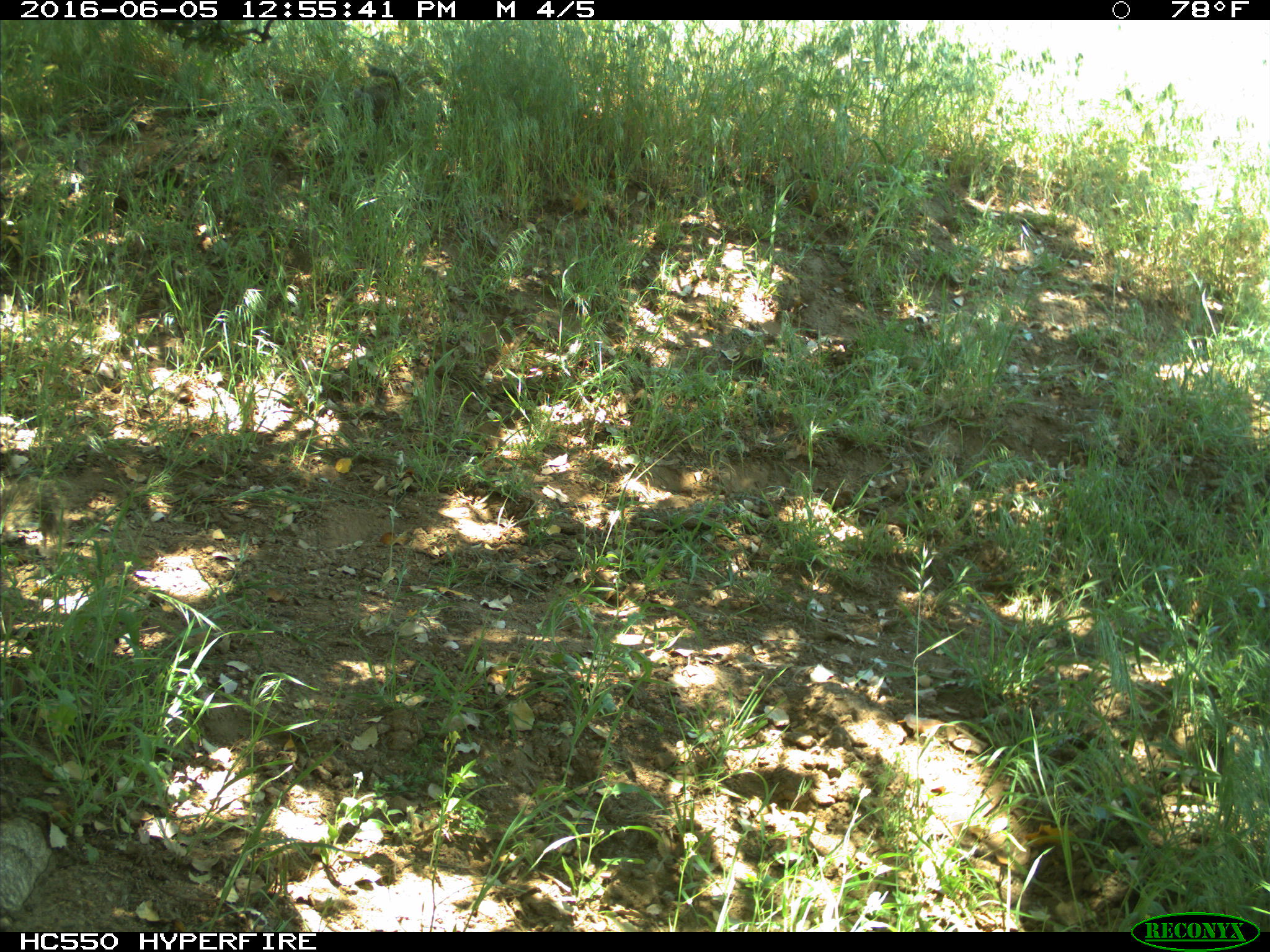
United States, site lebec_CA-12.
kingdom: Animalia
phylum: Chordata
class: Mammalia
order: Rodentia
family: Sciuridae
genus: Otospermophilus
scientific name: Otospermophilus beecheyi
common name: california ground squirrel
Otospermophilus beecheyi (california ground squirrel).